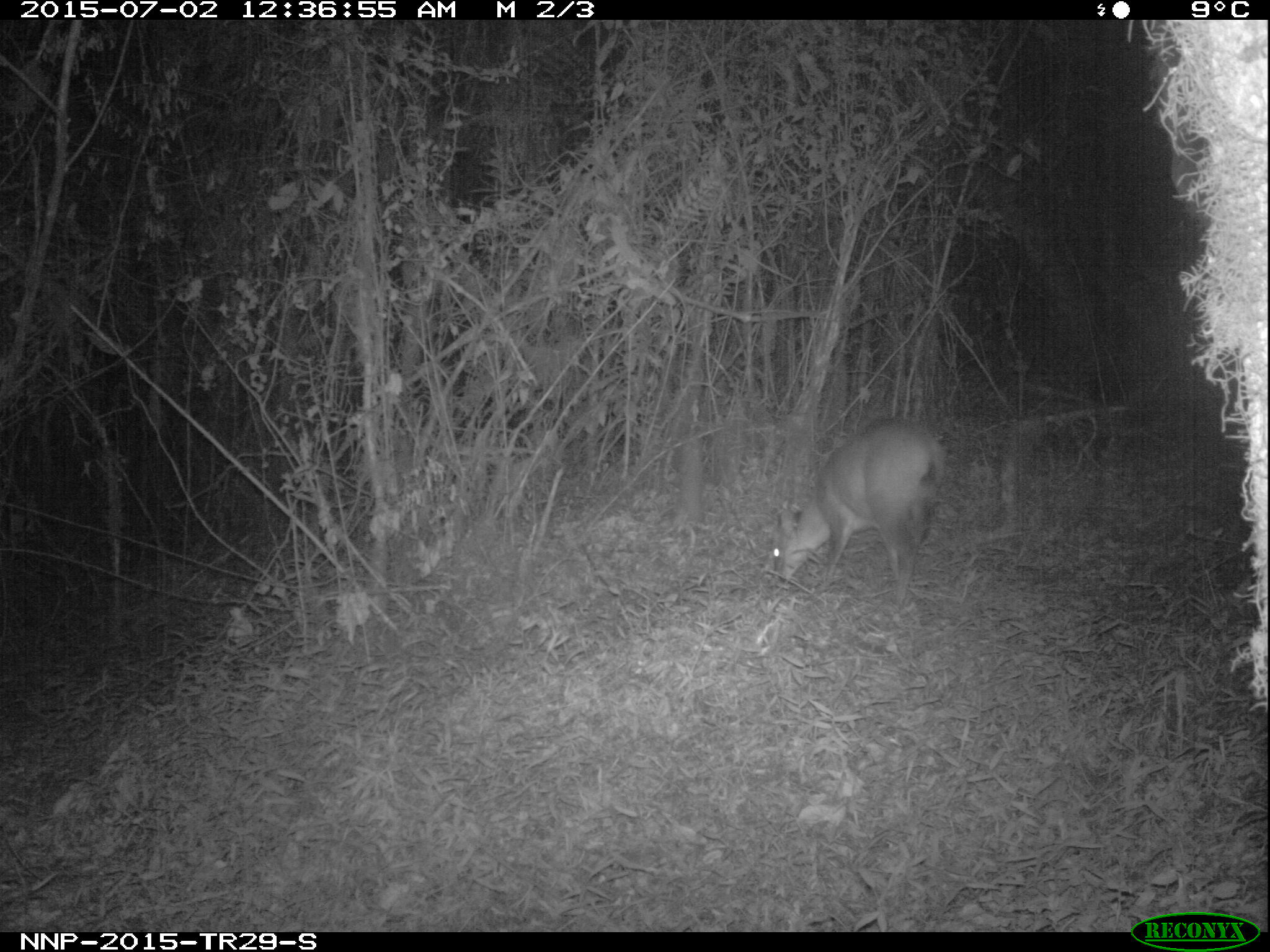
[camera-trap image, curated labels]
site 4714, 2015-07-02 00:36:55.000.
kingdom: Animalia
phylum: Chordata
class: Mammalia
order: Artiodactyla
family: Bovidae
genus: Cephalophus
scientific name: Cephalophus nigrifrons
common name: black-fronted duiker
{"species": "Cephalophus nigrifrons (black-fronted duiker)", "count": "1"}